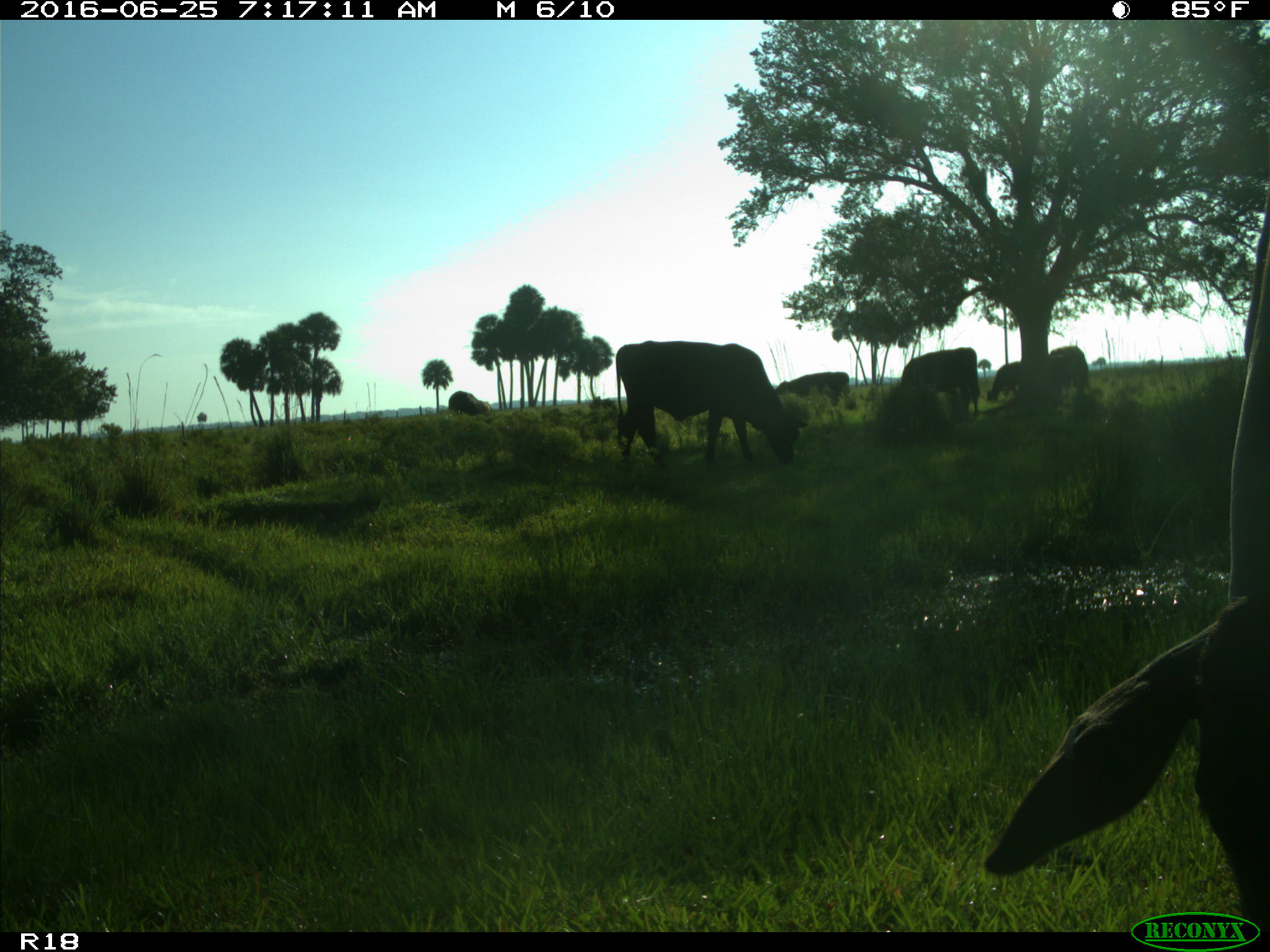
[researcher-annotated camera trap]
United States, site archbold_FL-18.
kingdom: Animalia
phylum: Chordata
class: Mammalia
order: Artiodactyla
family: Bovidae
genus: Bos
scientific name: Bos taurus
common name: domestic cow